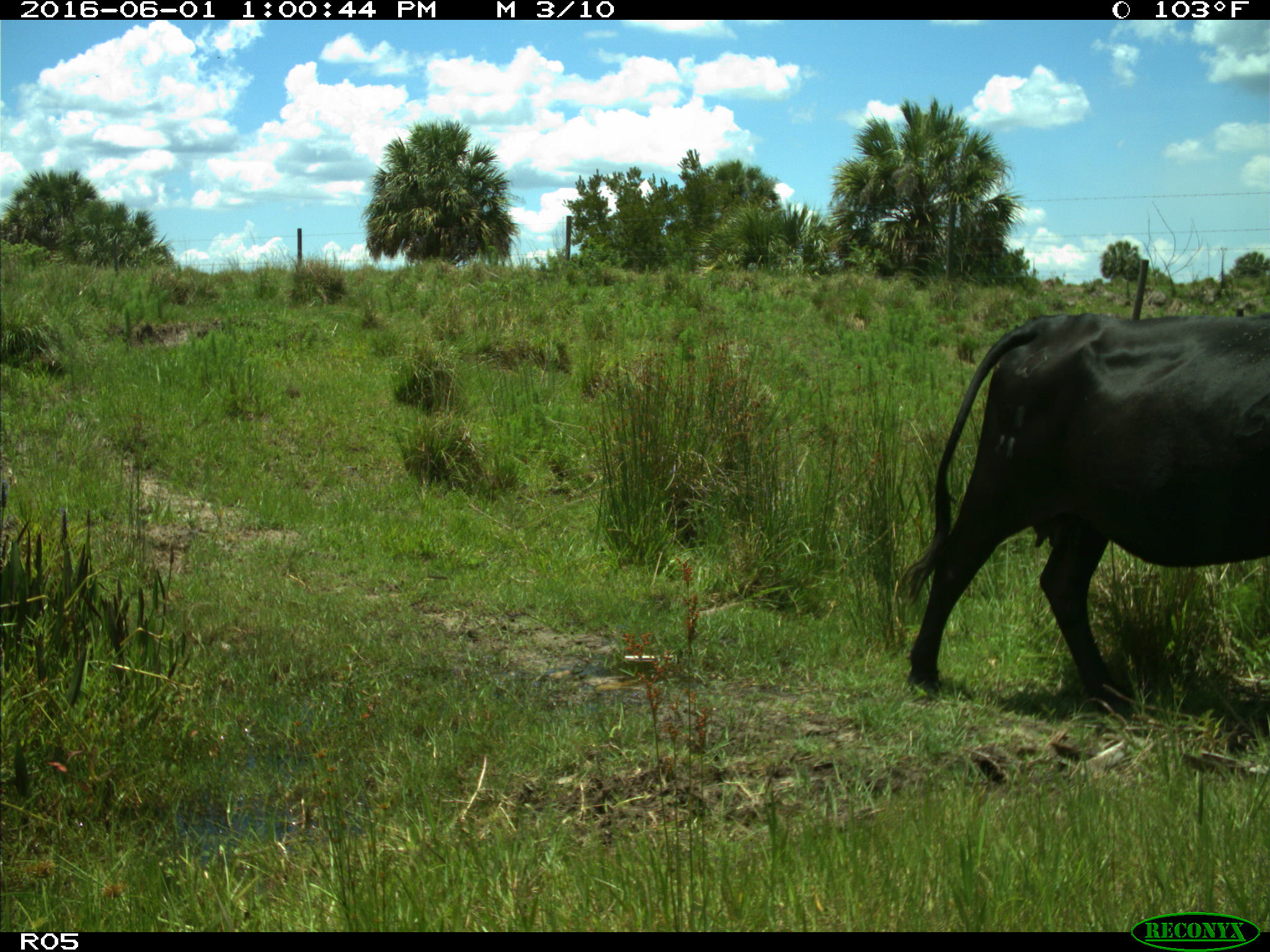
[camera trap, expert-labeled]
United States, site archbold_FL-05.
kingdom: Animalia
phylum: Chordata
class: Mammalia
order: Artiodactyla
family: Bovidae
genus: Bos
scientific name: Bos taurus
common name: domestic cow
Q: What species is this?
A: Bos taurus (domestic cow).